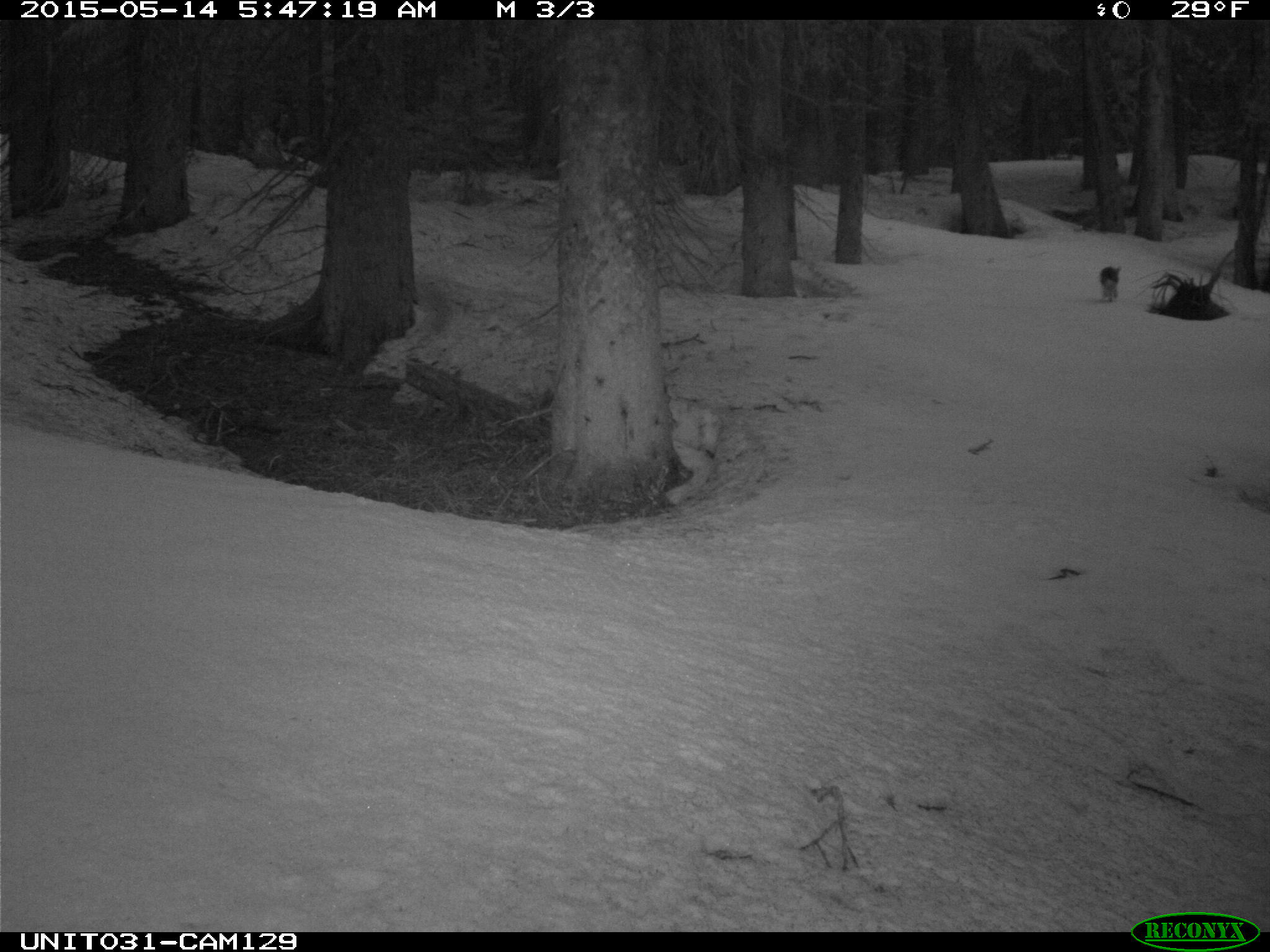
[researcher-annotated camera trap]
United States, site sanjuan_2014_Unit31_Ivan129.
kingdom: Animalia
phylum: Chordata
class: Mammalia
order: Lagomorpha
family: Leporidae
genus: Lepus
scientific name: Lepus americanus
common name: snowshoe hare